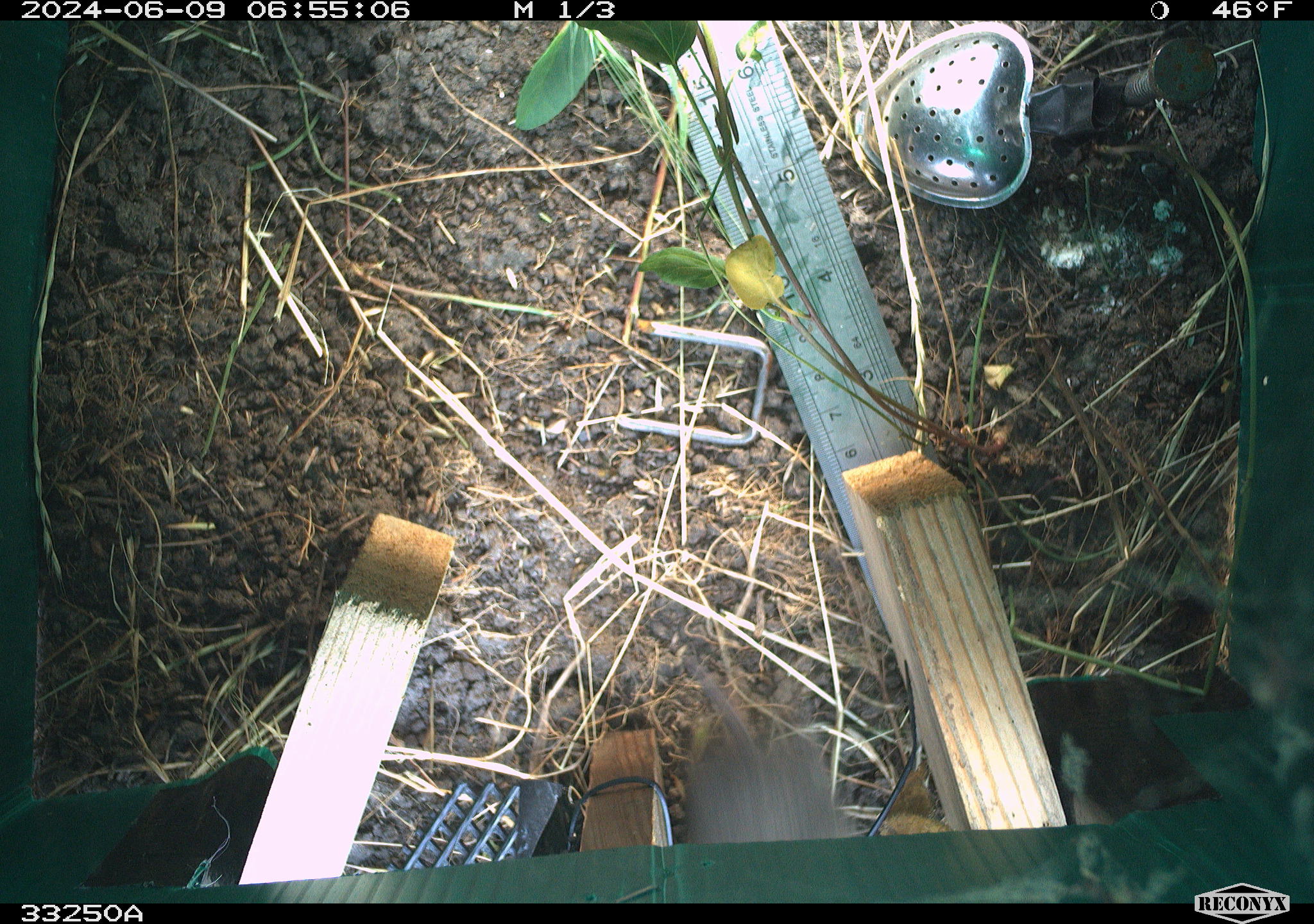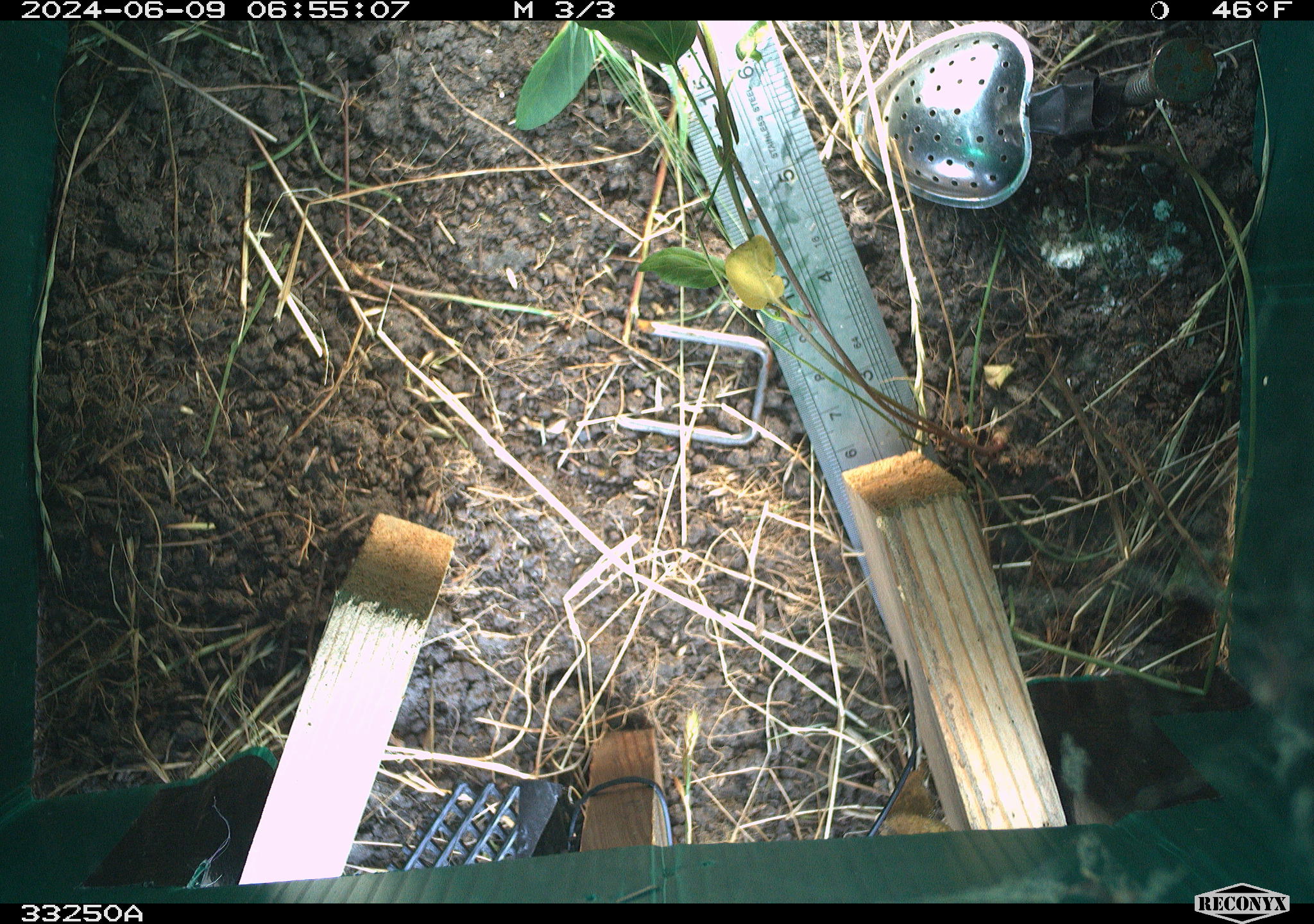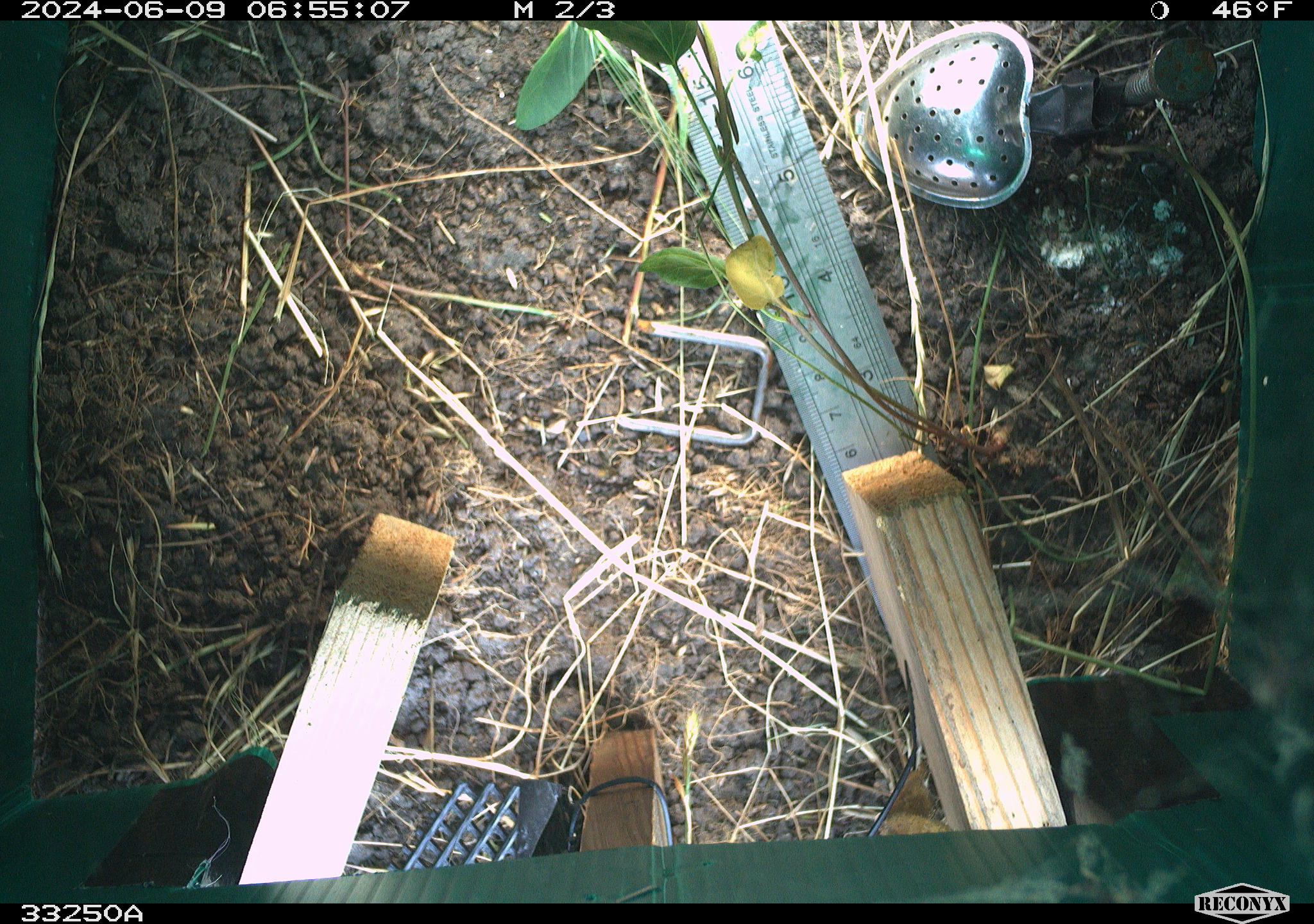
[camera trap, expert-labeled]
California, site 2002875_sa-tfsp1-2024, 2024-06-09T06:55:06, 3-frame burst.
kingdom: Animalia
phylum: Chordata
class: Mammalia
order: Rodentia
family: Cricetidae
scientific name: Arvicolinae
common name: voles, lemmings, and muskrats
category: arvicolinae subfamily